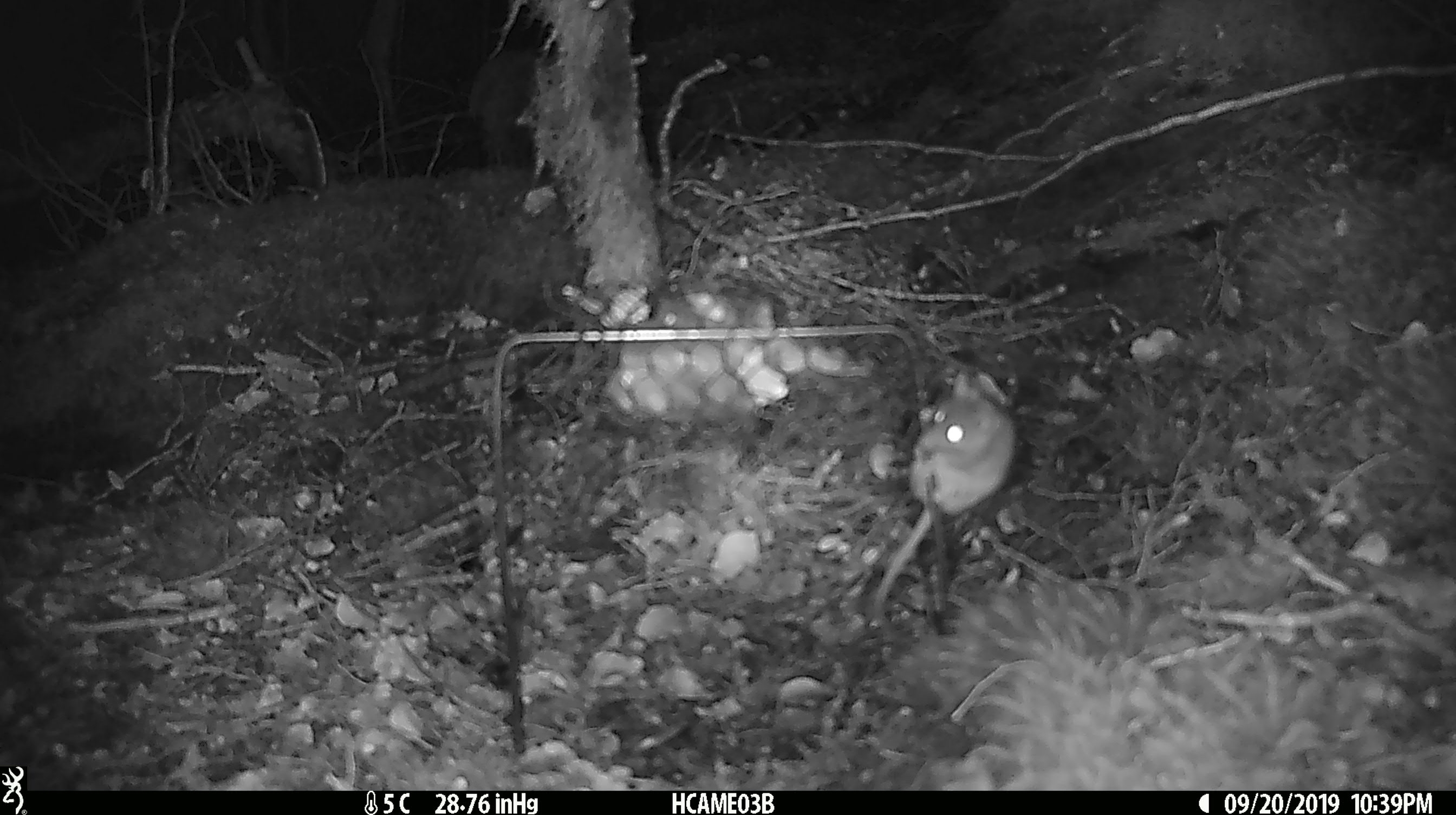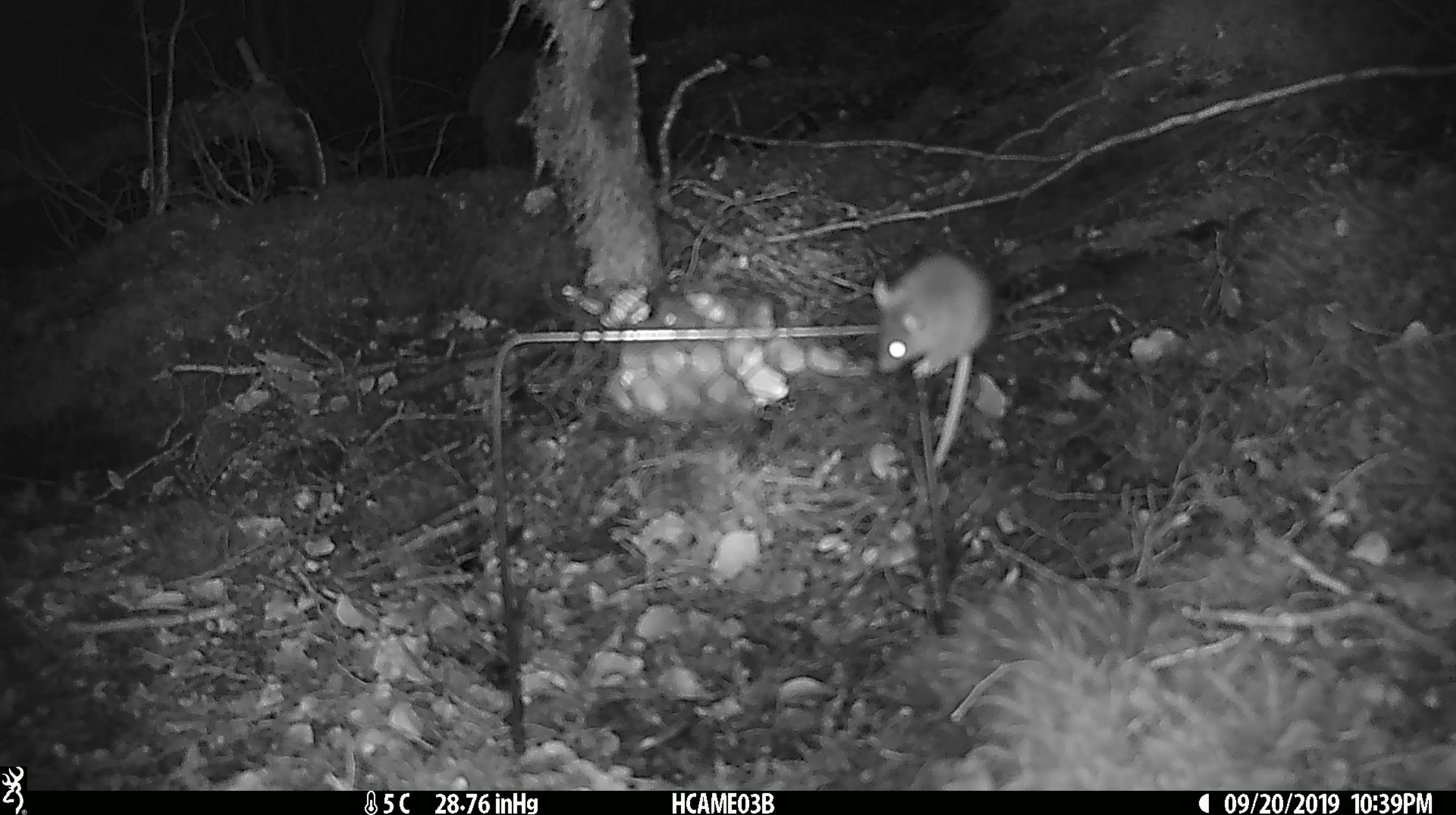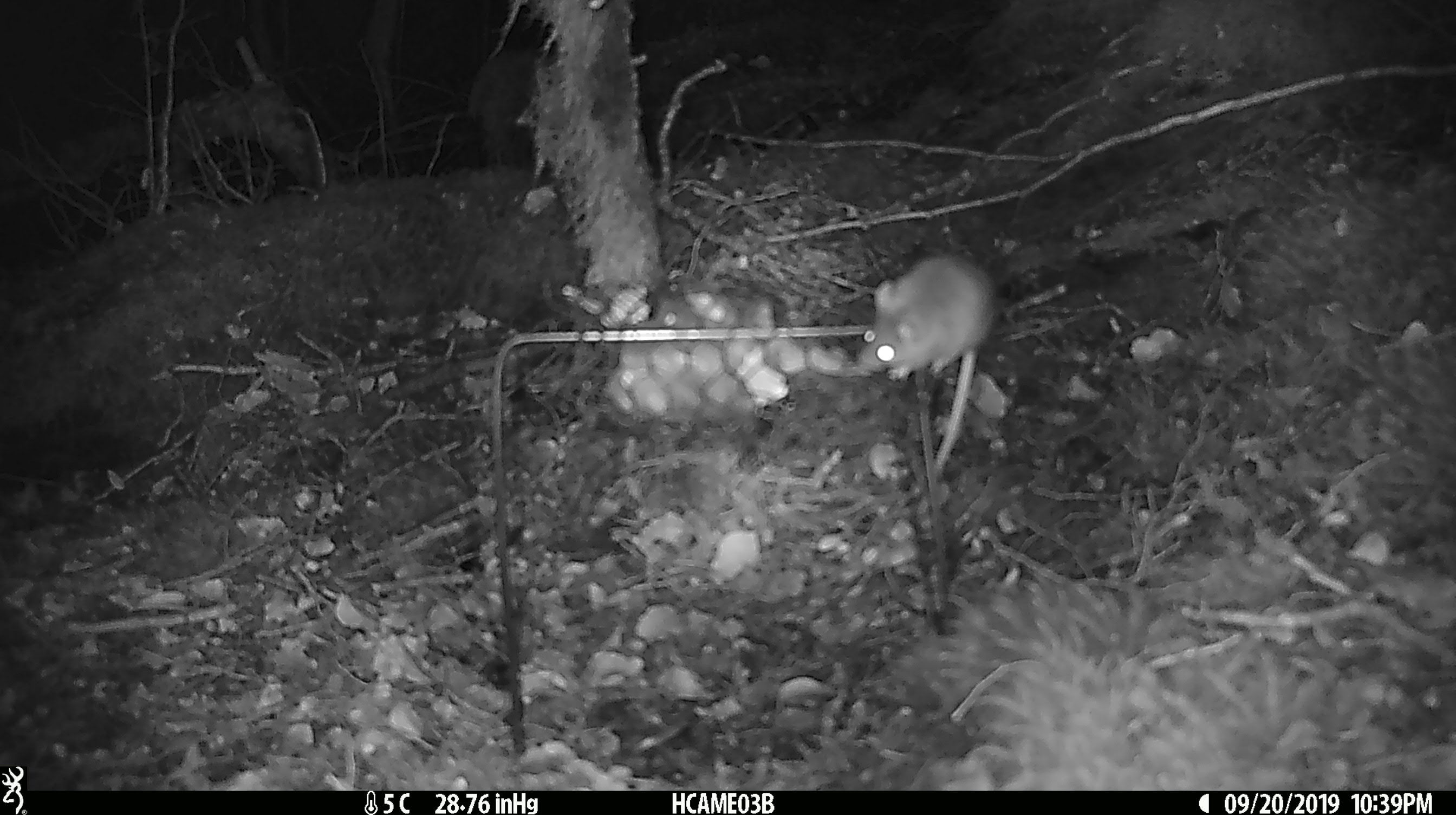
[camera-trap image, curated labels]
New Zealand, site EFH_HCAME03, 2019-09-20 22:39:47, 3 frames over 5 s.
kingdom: Animalia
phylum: Chordata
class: Mammalia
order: Rodentia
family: Muridae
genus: Mus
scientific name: Mus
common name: mouse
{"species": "mouse (Mus)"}